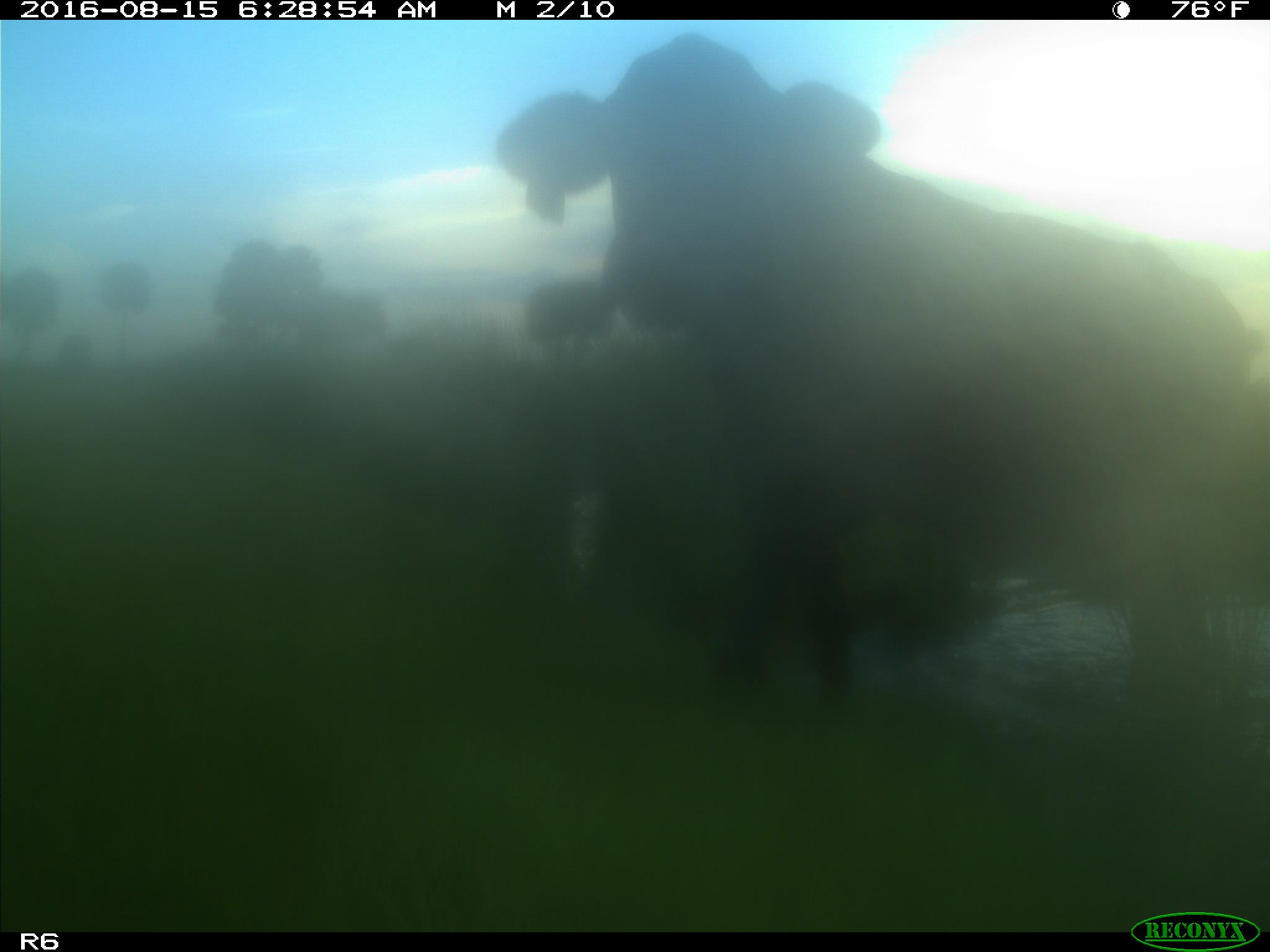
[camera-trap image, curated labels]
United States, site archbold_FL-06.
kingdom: Animalia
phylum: Chordata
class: Mammalia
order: Artiodactyla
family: Bovidae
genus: Bos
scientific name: Bos taurus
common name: domestic cow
Bos taurus (domestic cow).